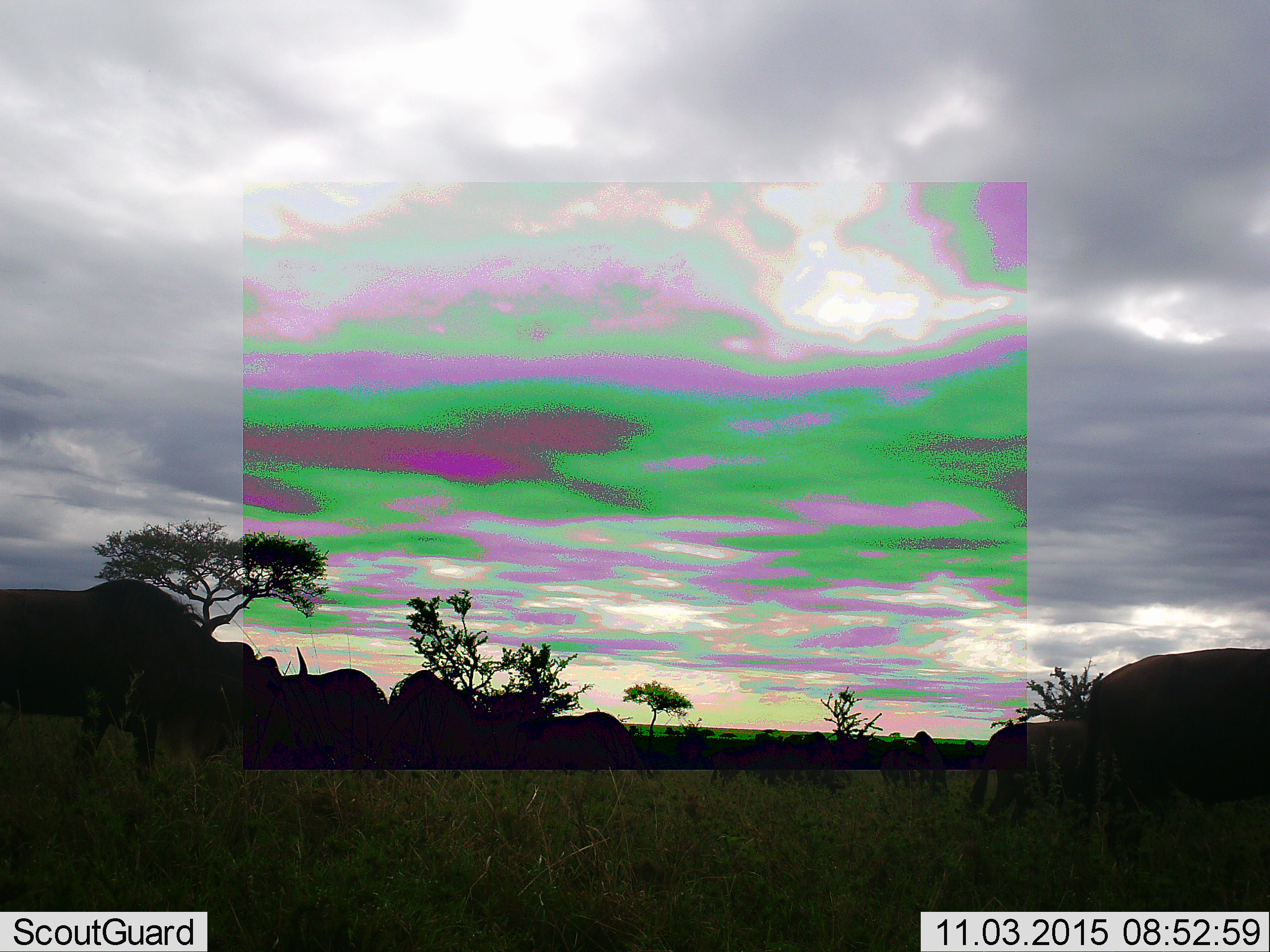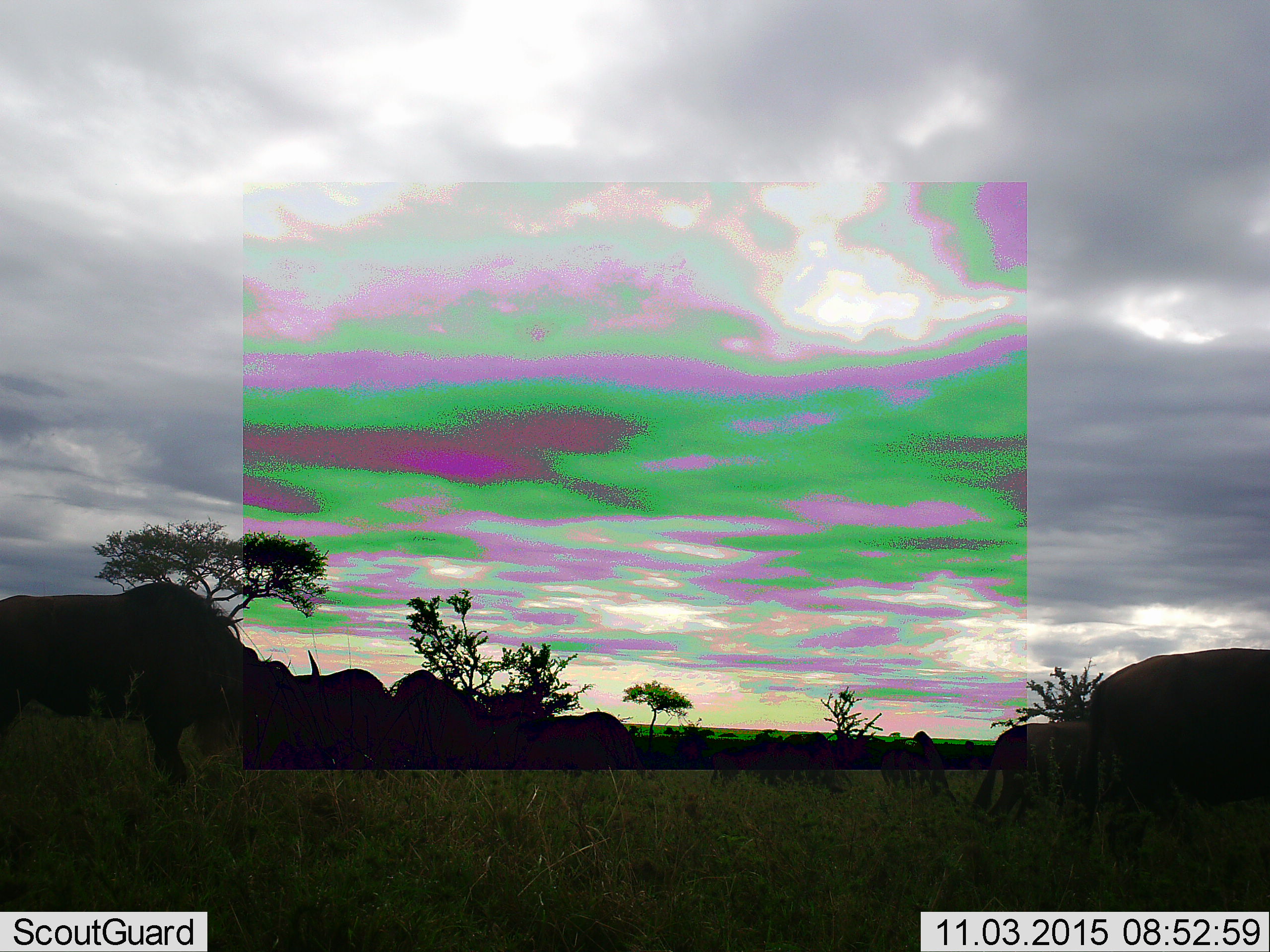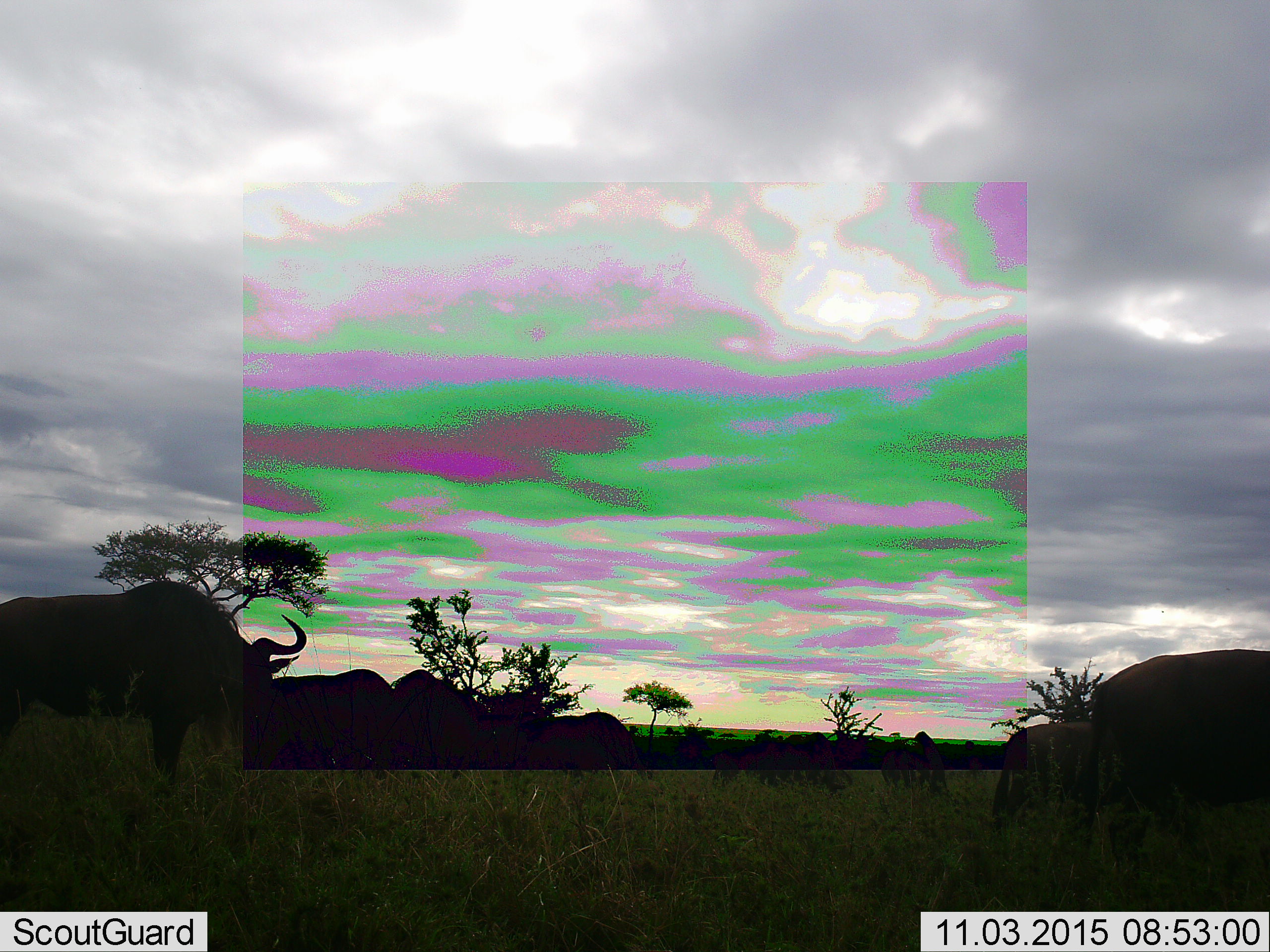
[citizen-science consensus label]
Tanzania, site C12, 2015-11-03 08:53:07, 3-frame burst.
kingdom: Animalia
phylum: Chordata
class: Mammalia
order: Artiodactyla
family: Bovidae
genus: Connochaetes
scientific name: Connochaetes taurinus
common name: blue wildebeest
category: wildebeest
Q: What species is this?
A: Wildebeest (blue wildebeest) (Connochaetes taurinus).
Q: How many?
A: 10.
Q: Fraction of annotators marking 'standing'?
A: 70%.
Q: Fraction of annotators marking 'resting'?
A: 0%.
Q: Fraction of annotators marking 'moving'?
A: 40%.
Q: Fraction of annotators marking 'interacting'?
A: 10%.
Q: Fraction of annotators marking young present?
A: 10%.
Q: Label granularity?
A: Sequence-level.